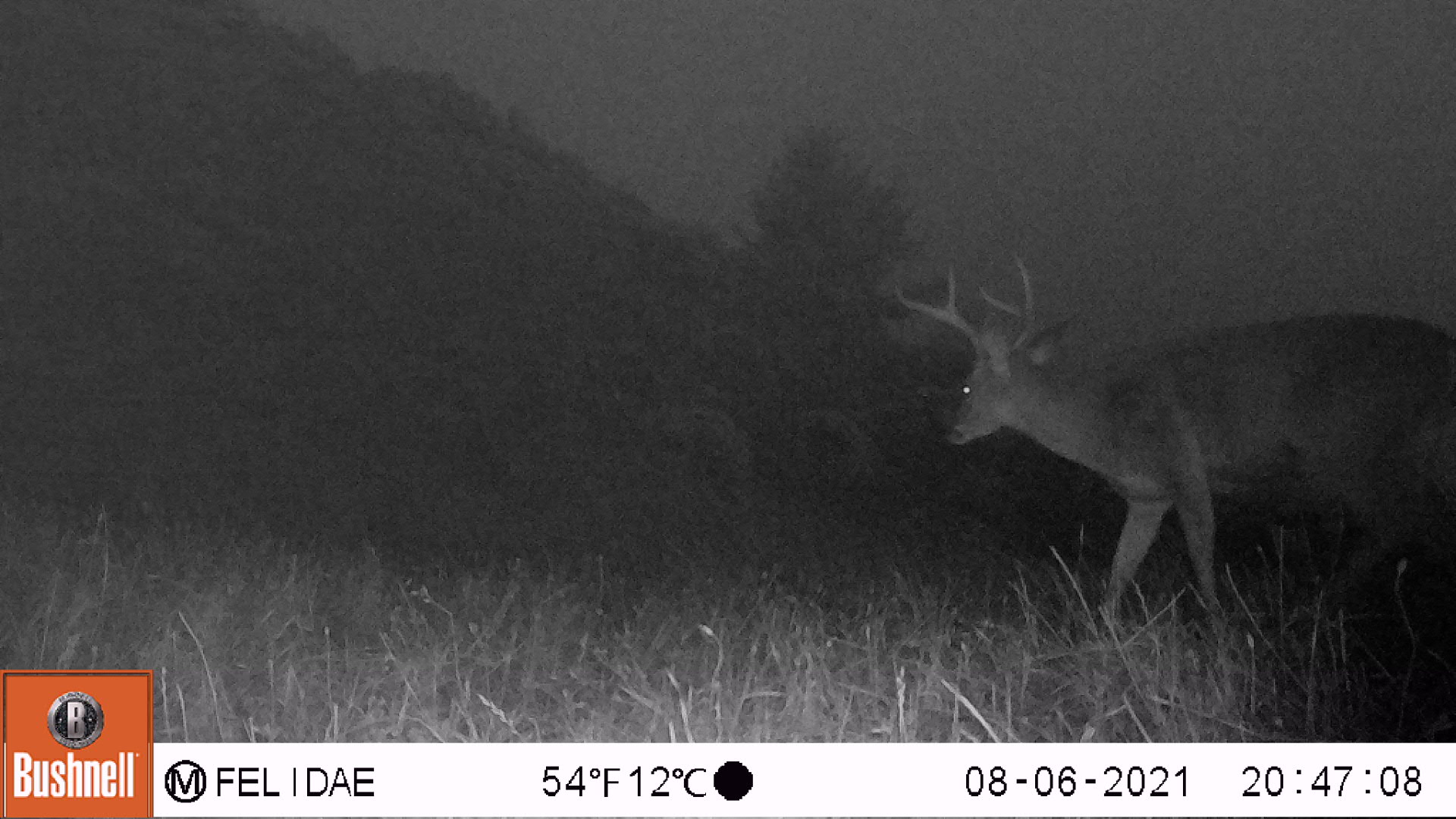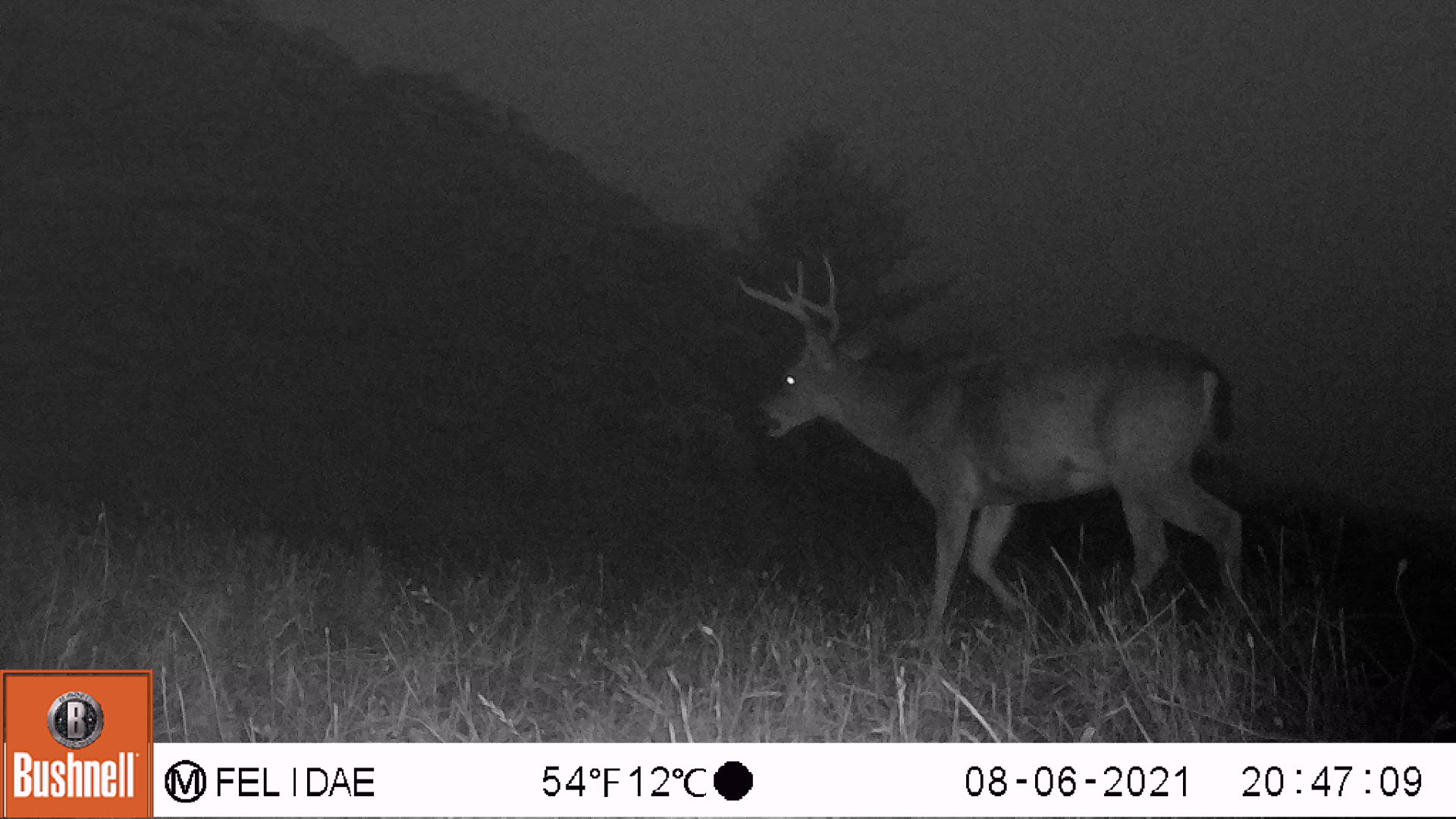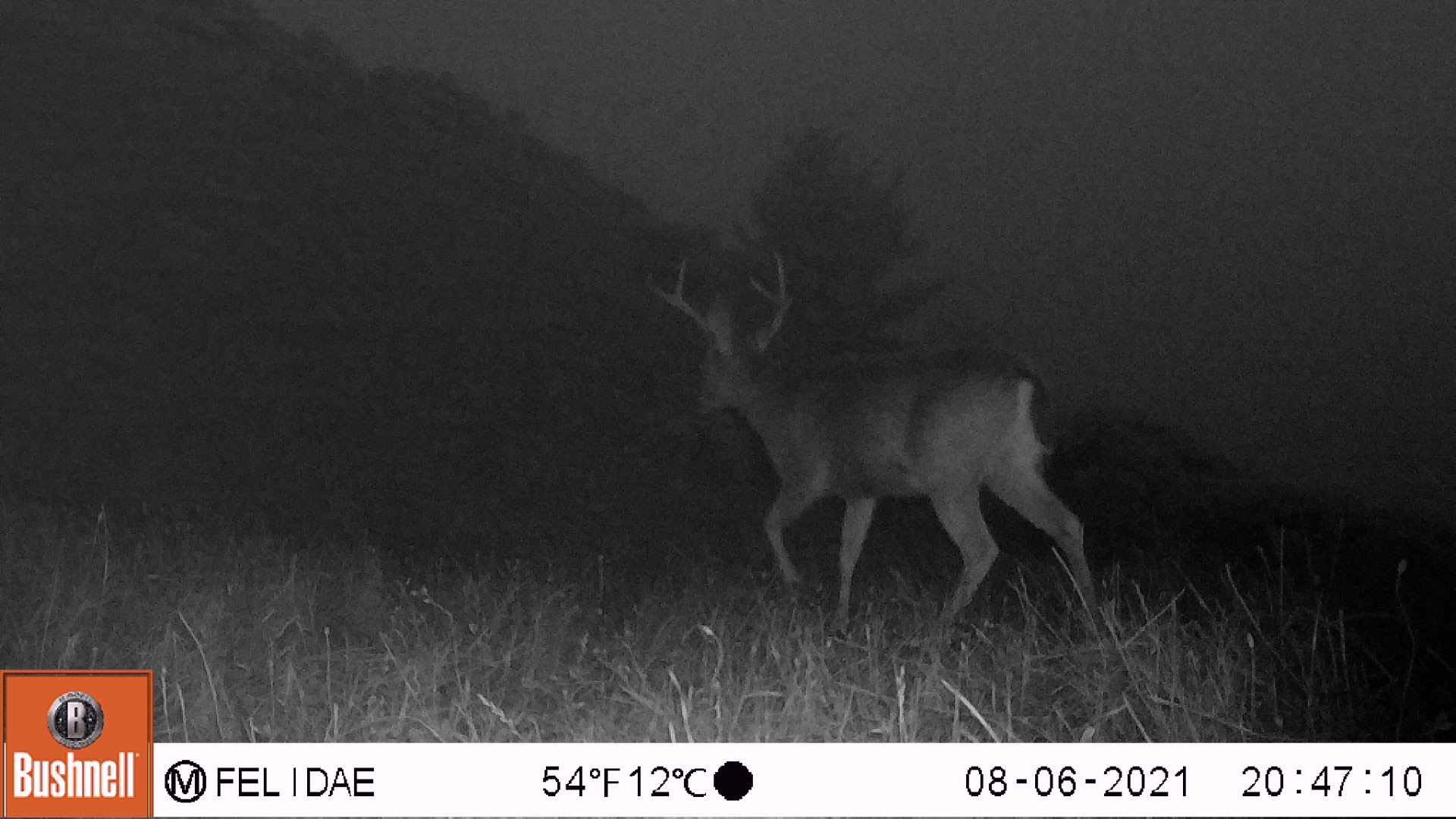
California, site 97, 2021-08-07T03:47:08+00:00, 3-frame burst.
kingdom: Animalia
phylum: Chordata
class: Mammalia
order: Artiodactyla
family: Cervidae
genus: Odocoileus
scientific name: Odocoileus hemionus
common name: mule deer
Mule deer (Odocoileus hemionus).